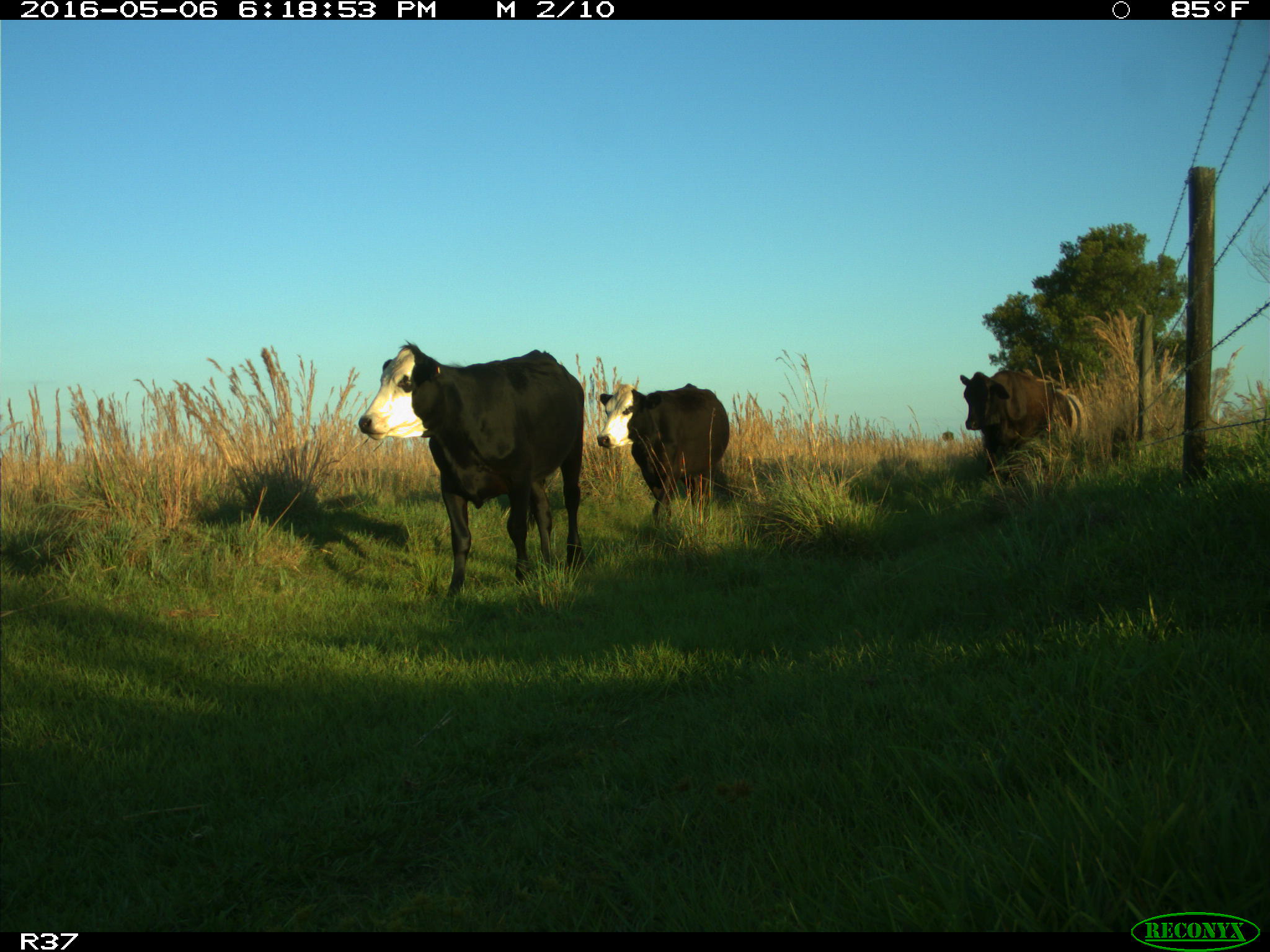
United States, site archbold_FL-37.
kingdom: Animalia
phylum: Chordata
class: Mammalia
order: Artiodactyla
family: Bovidae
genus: Bos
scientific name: Bos taurus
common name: domestic cow